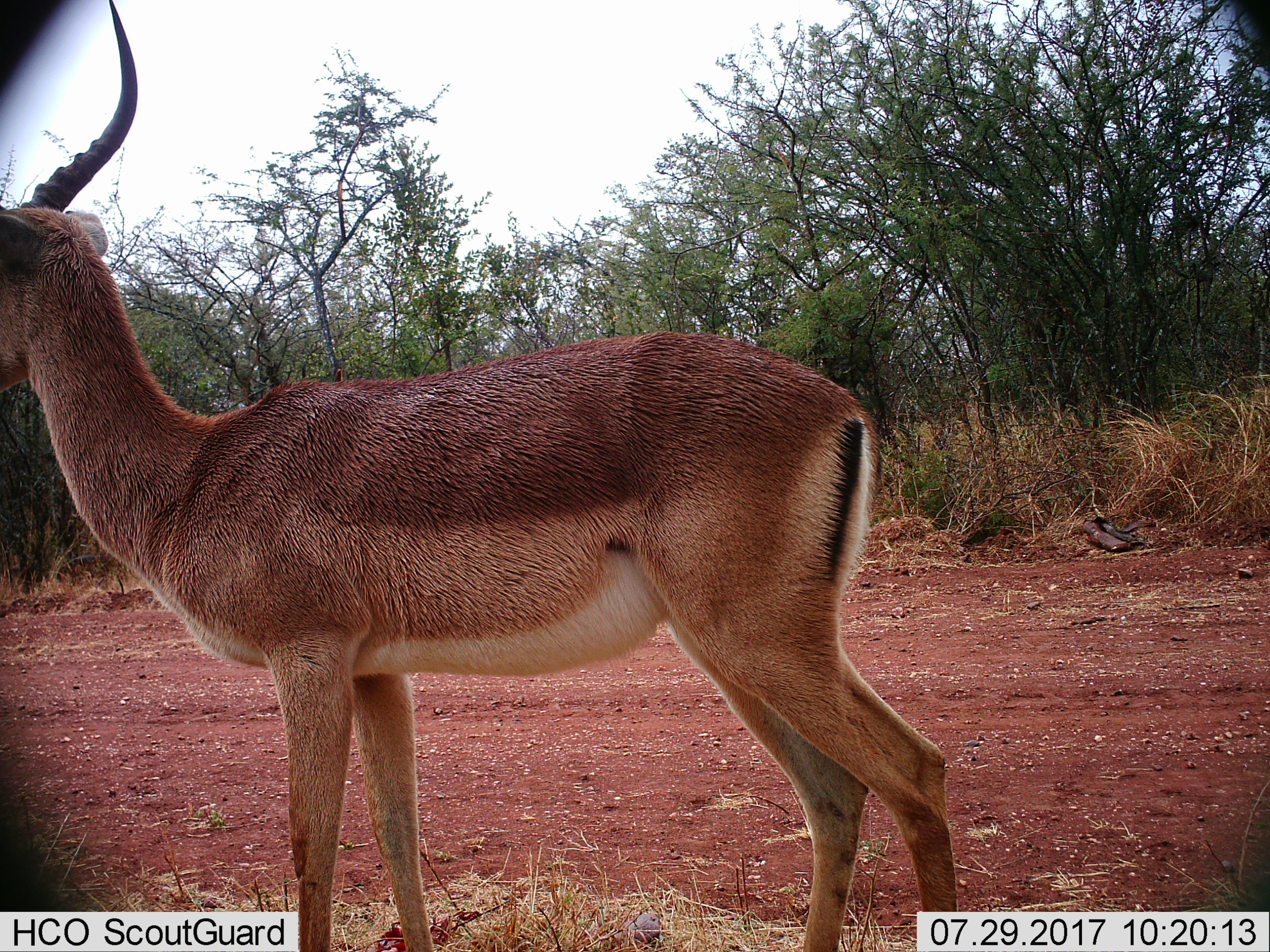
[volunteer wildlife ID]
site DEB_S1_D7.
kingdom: Animalia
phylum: Chordata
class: Mammalia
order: Artiodactyla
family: Bovidae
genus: Aepyceros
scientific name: Aepyceros melampus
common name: impala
Impala (Aepyceros melampus), count 1. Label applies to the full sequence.